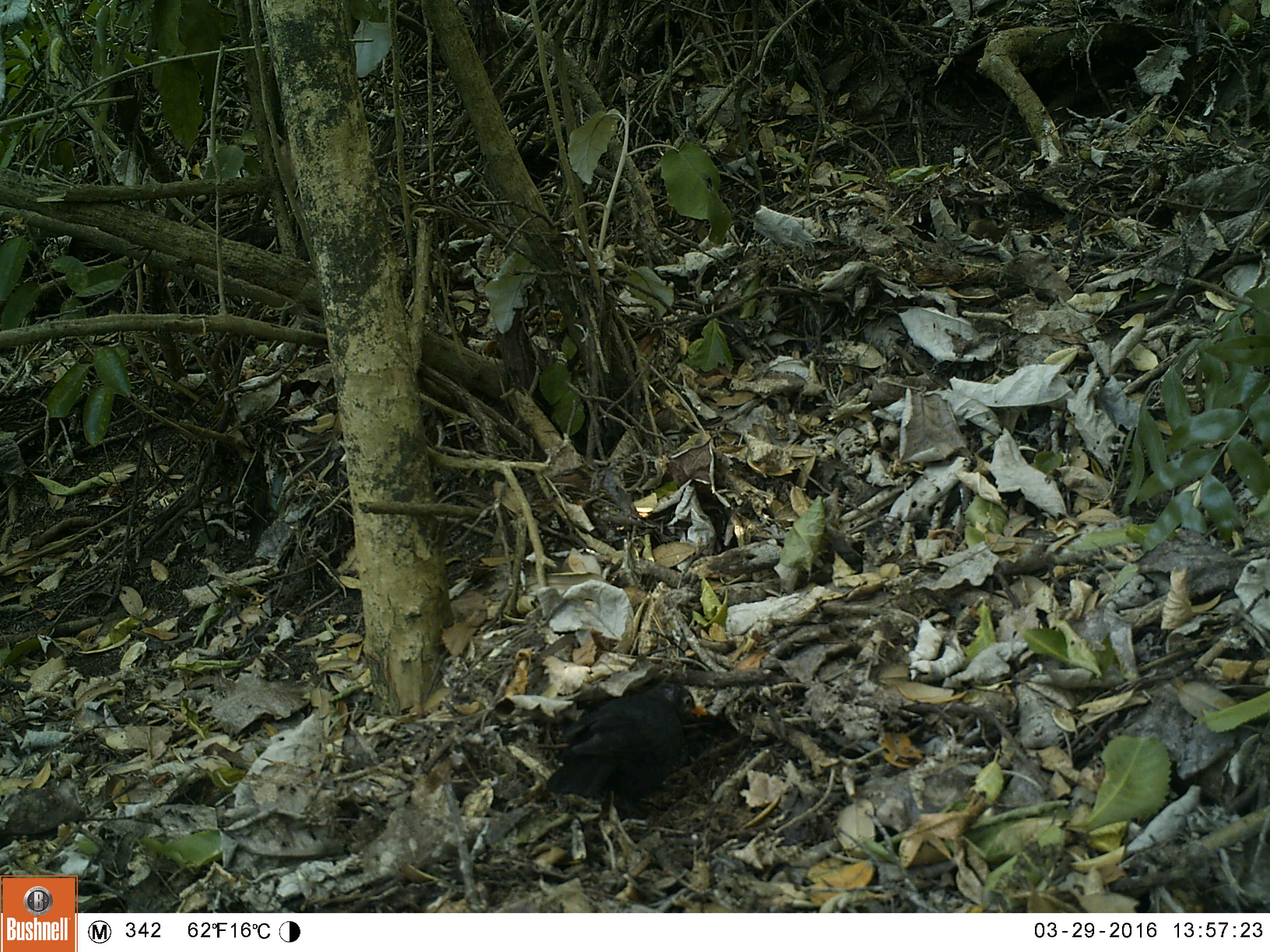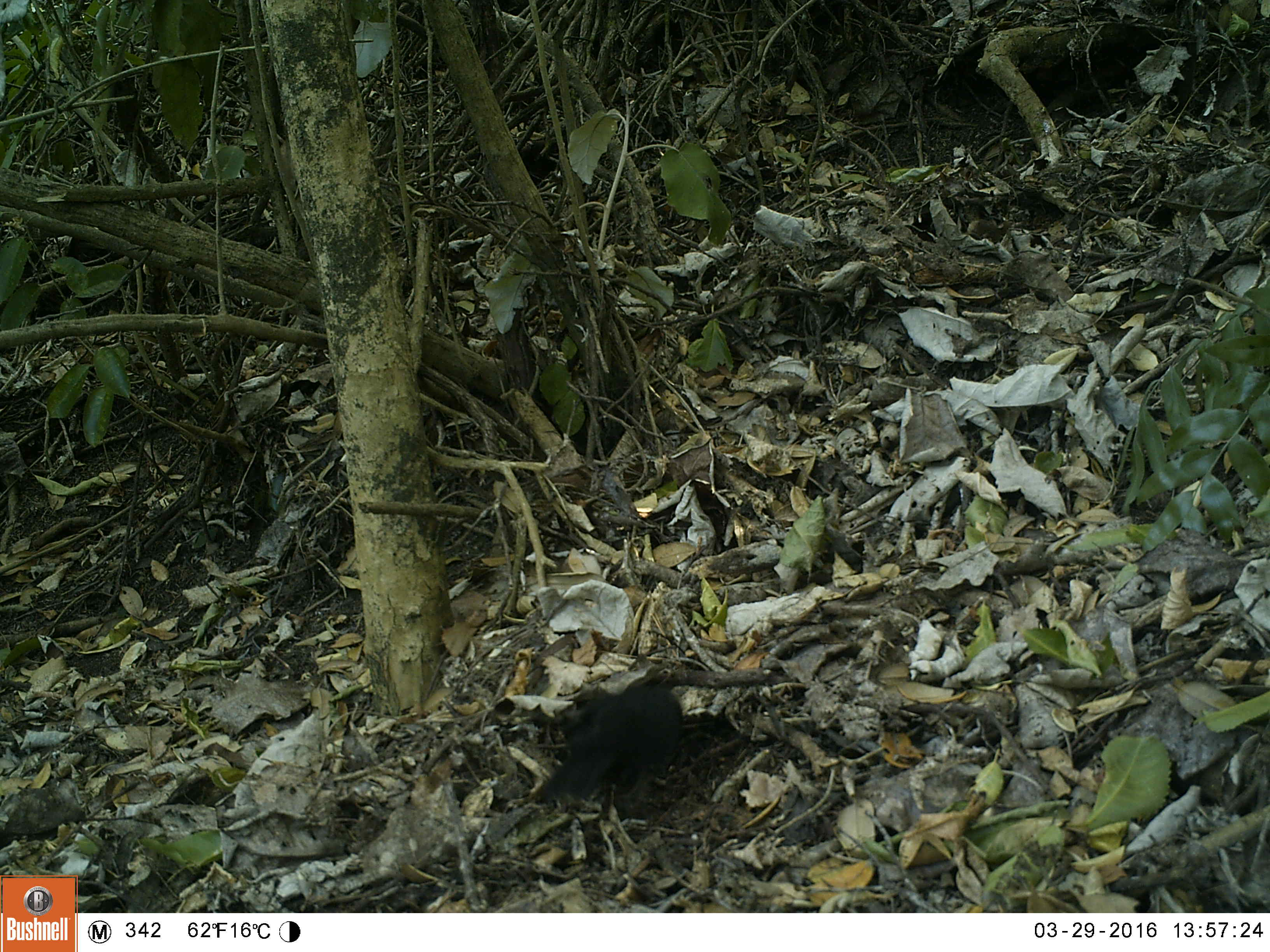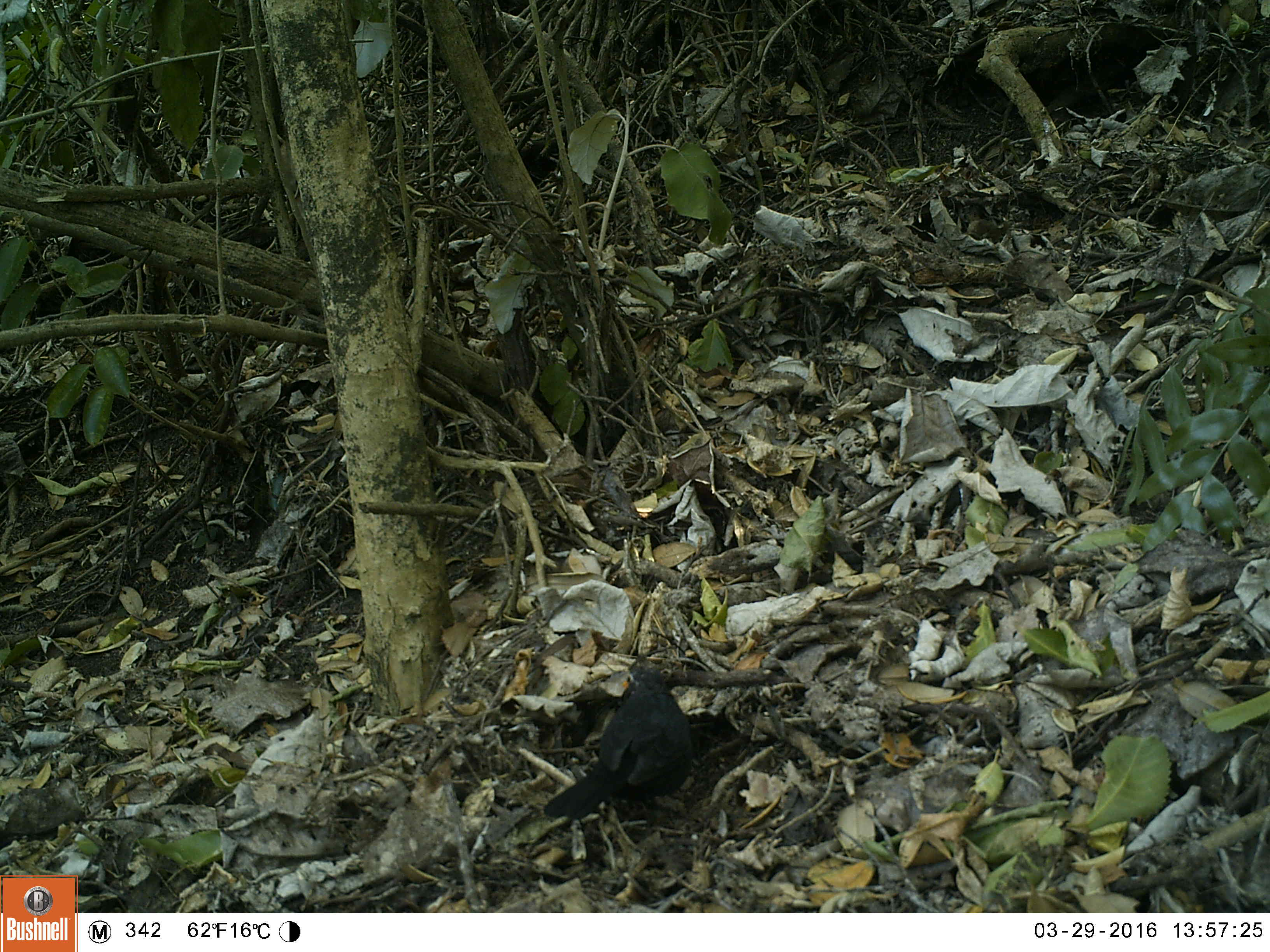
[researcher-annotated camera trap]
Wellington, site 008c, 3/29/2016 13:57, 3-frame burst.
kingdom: Animalia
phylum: Chordata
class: Aves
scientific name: Aves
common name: bird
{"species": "bird (Aves)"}